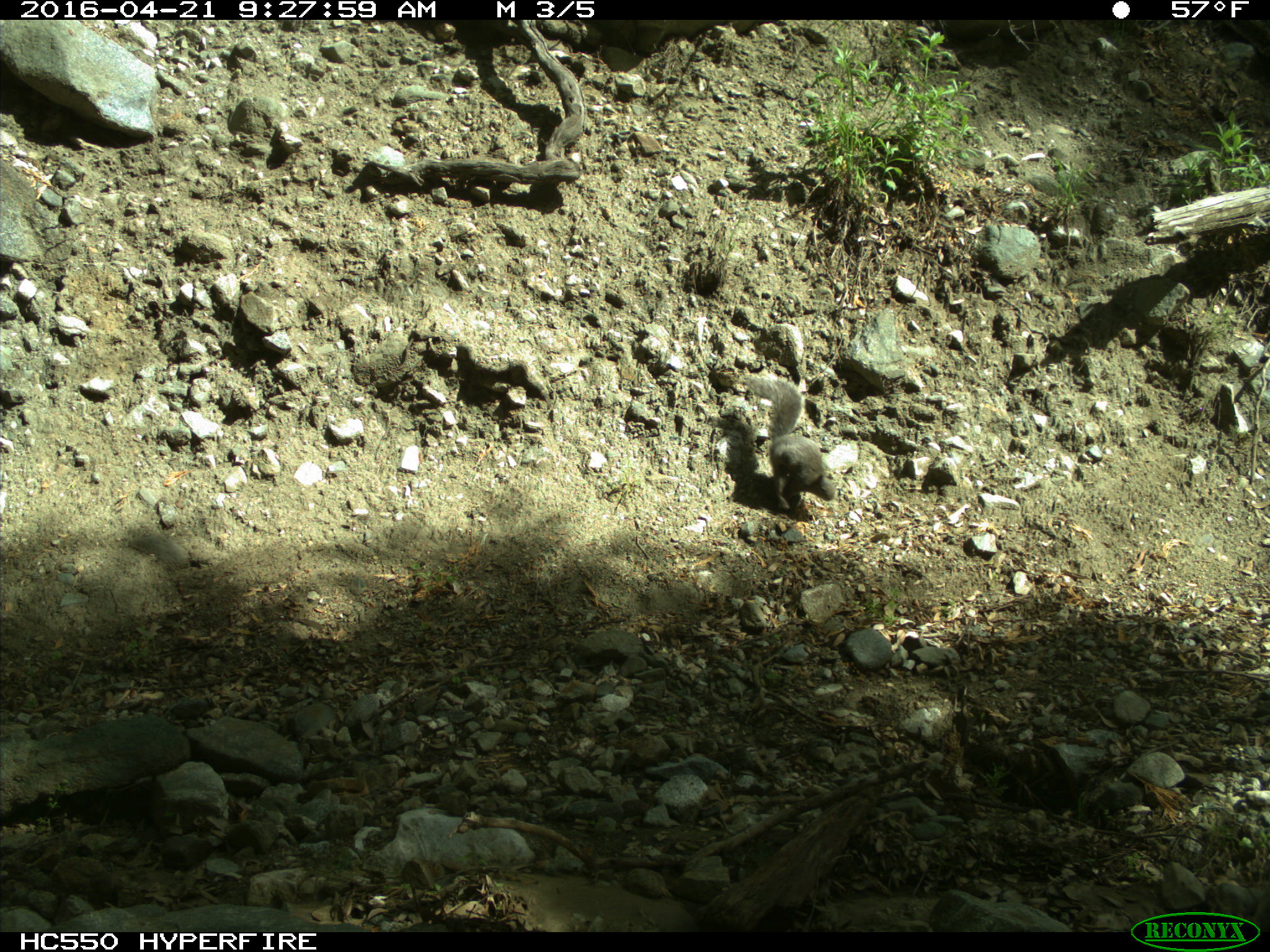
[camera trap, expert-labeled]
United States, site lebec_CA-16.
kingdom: Animalia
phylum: Chordata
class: Mammalia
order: Rodentia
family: Sciuridae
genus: Sciurus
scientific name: Sciurus carolinensis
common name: eastern gray squirrel